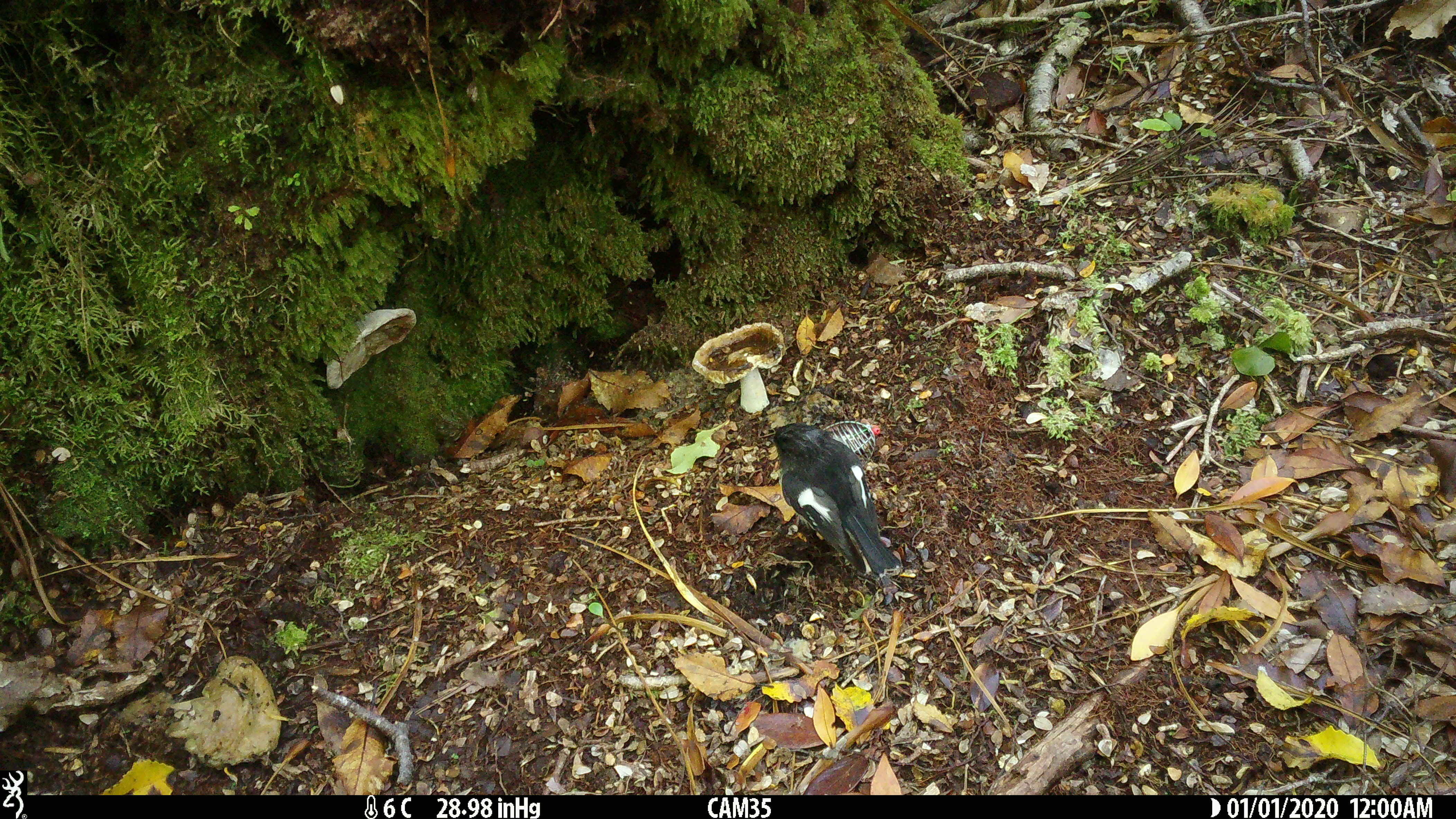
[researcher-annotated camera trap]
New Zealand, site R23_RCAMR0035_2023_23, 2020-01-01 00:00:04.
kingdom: Animalia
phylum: Chordata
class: Aves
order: Passeriformes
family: Petroicidae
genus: Petroica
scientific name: Petroica macrocephala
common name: tomtit